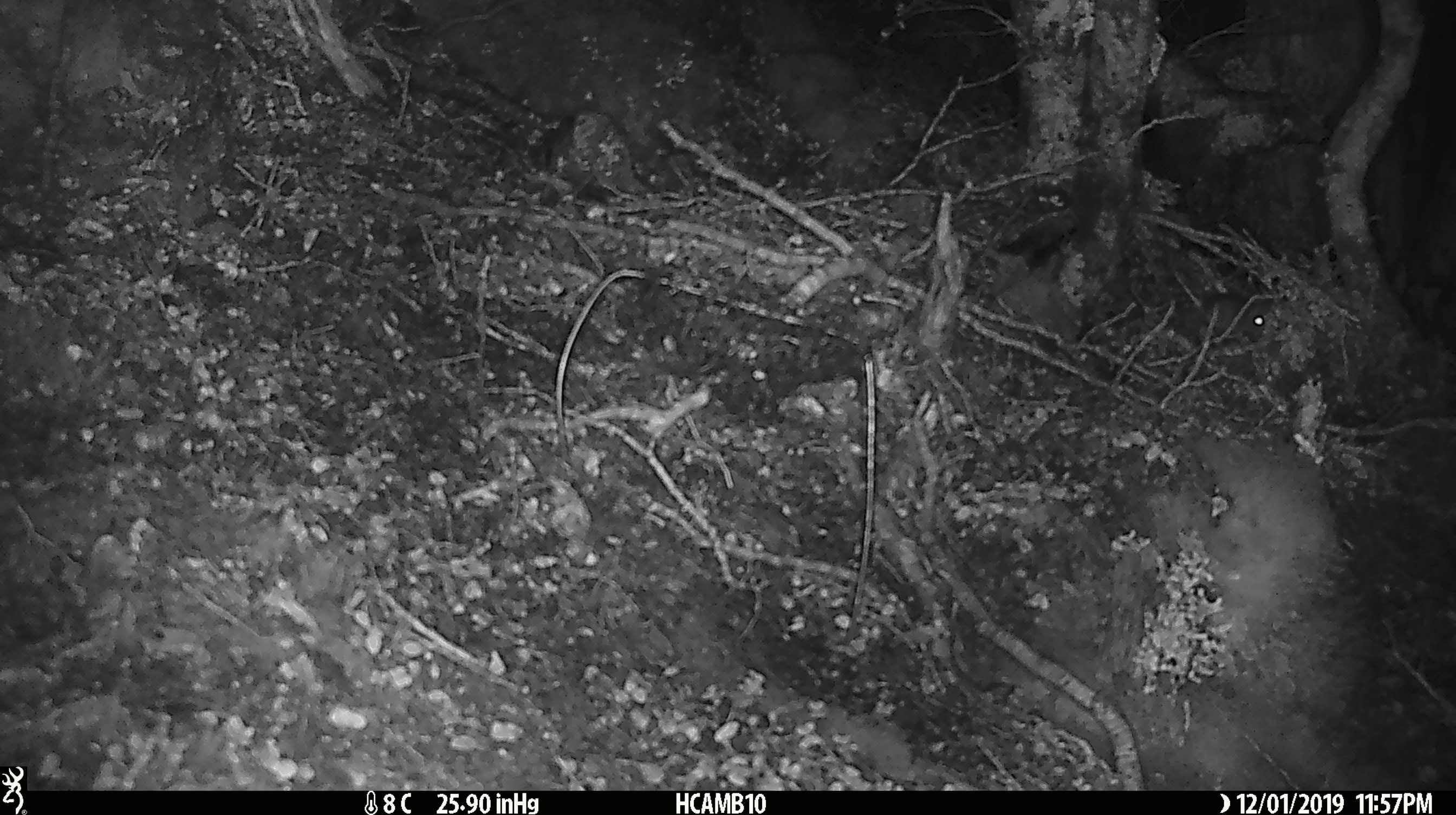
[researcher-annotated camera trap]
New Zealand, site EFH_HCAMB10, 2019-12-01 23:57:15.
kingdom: Animalia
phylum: Chordata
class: Mammalia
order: Rodentia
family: Muridae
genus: Mus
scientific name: Mus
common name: mouse